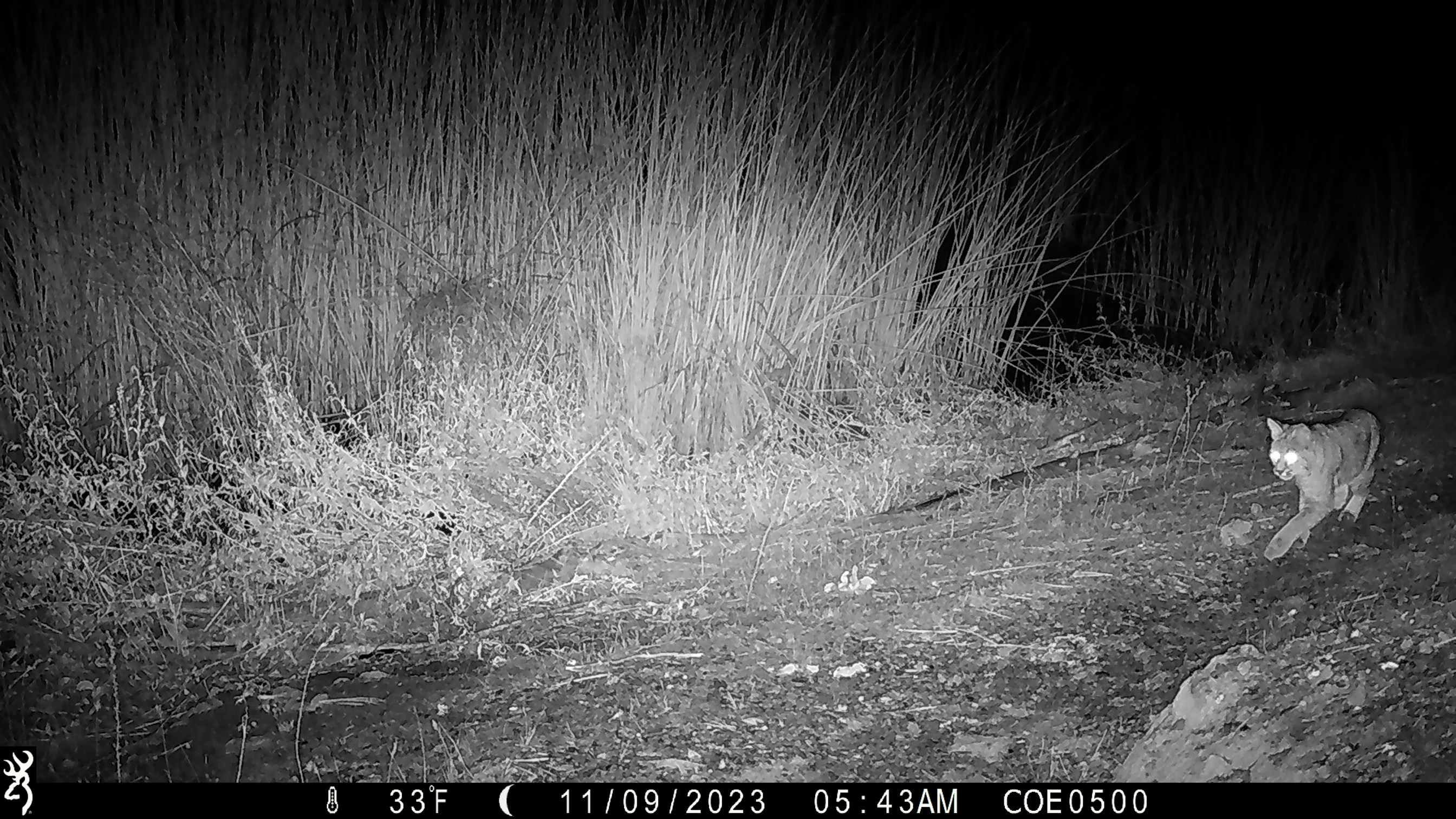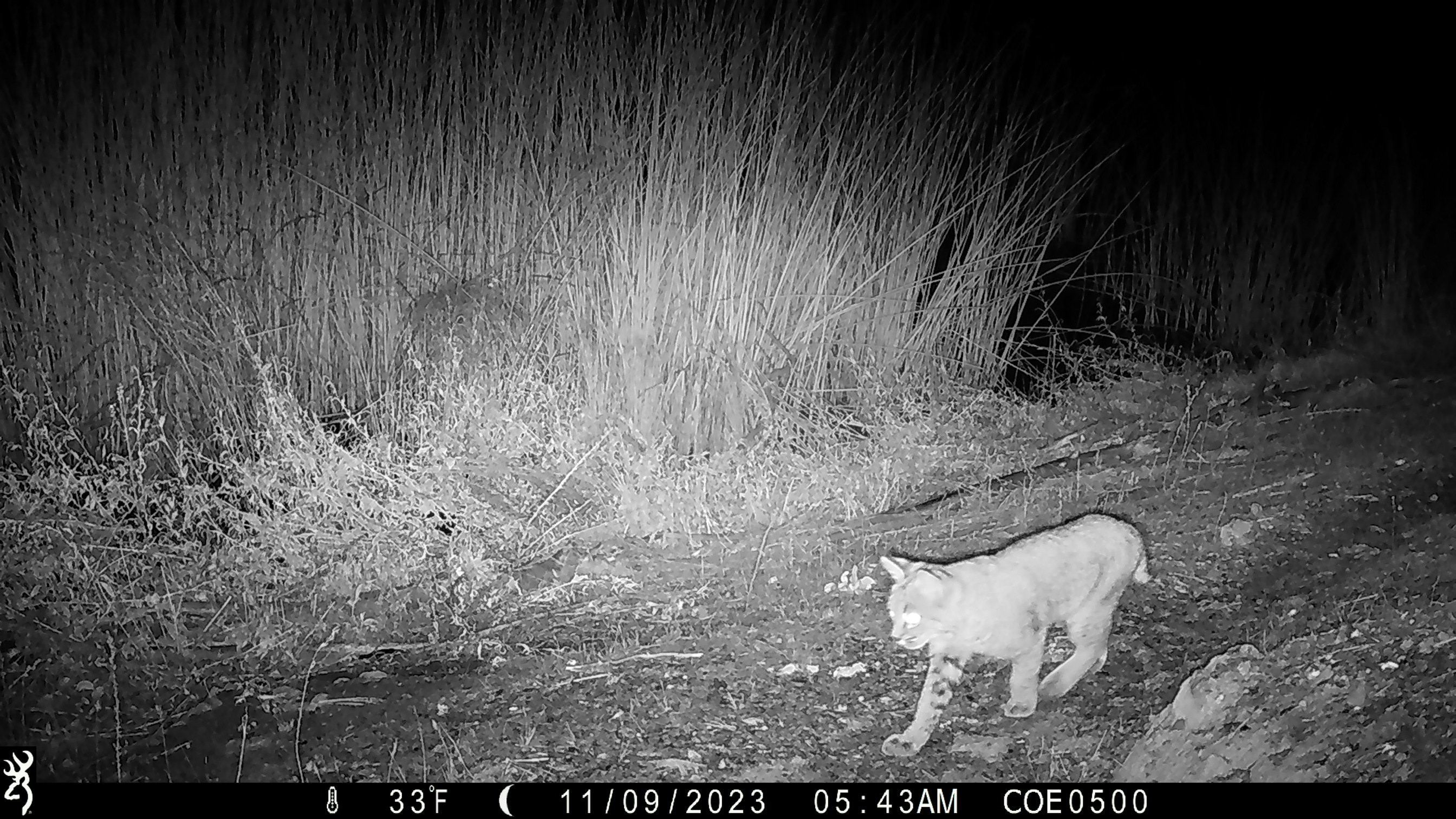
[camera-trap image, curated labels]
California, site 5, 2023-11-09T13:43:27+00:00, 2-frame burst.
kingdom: Animalia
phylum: Chordata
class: Mammalia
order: Carnivora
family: Felidae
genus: Lynx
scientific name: Lynx rufus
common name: bobcat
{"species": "bobcat (Lynx rufus)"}